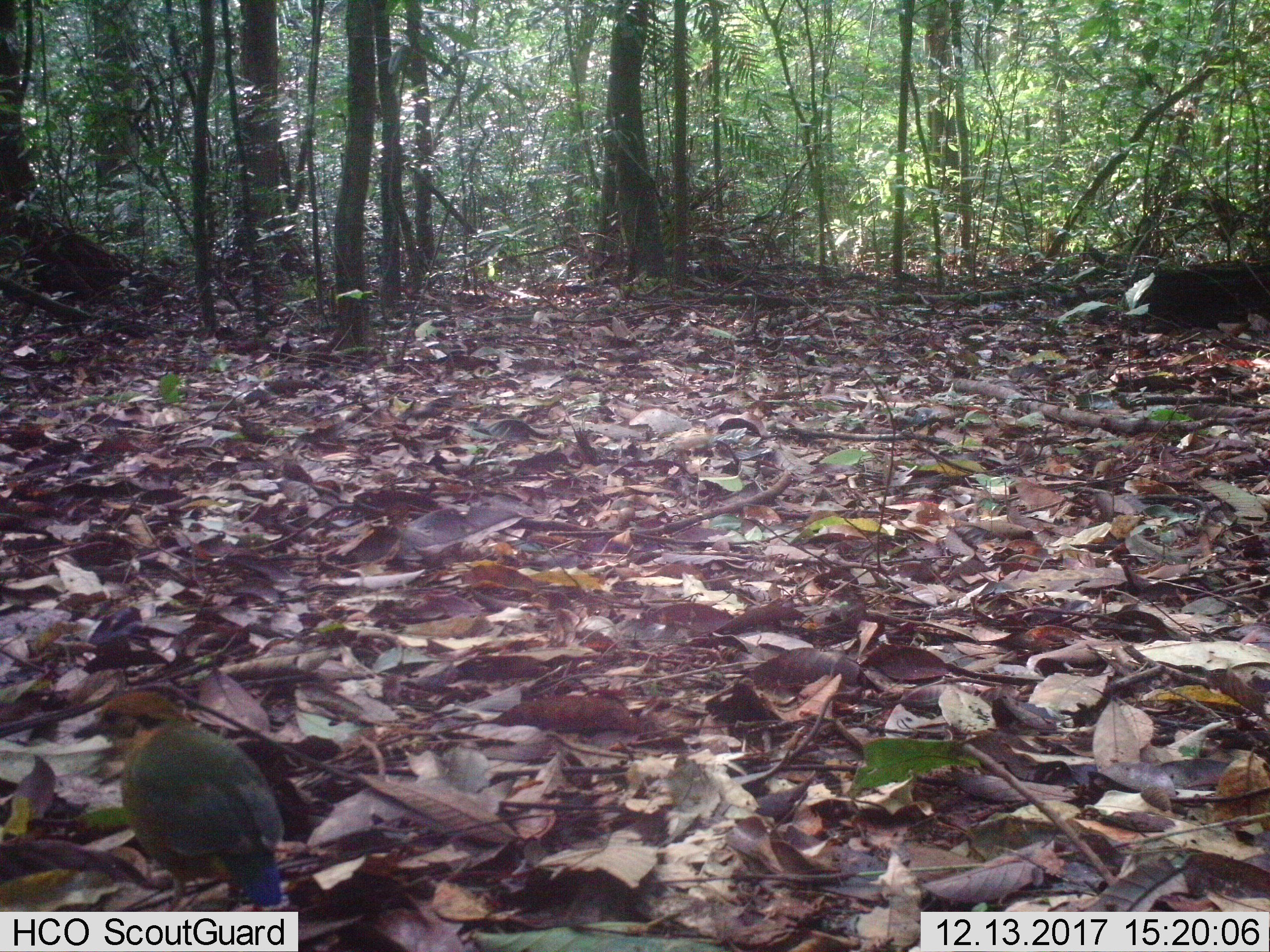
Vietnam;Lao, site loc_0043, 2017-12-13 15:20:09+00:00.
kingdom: Animalia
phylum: Chordata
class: Aves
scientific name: Aves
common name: bird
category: unidentified bird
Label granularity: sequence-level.